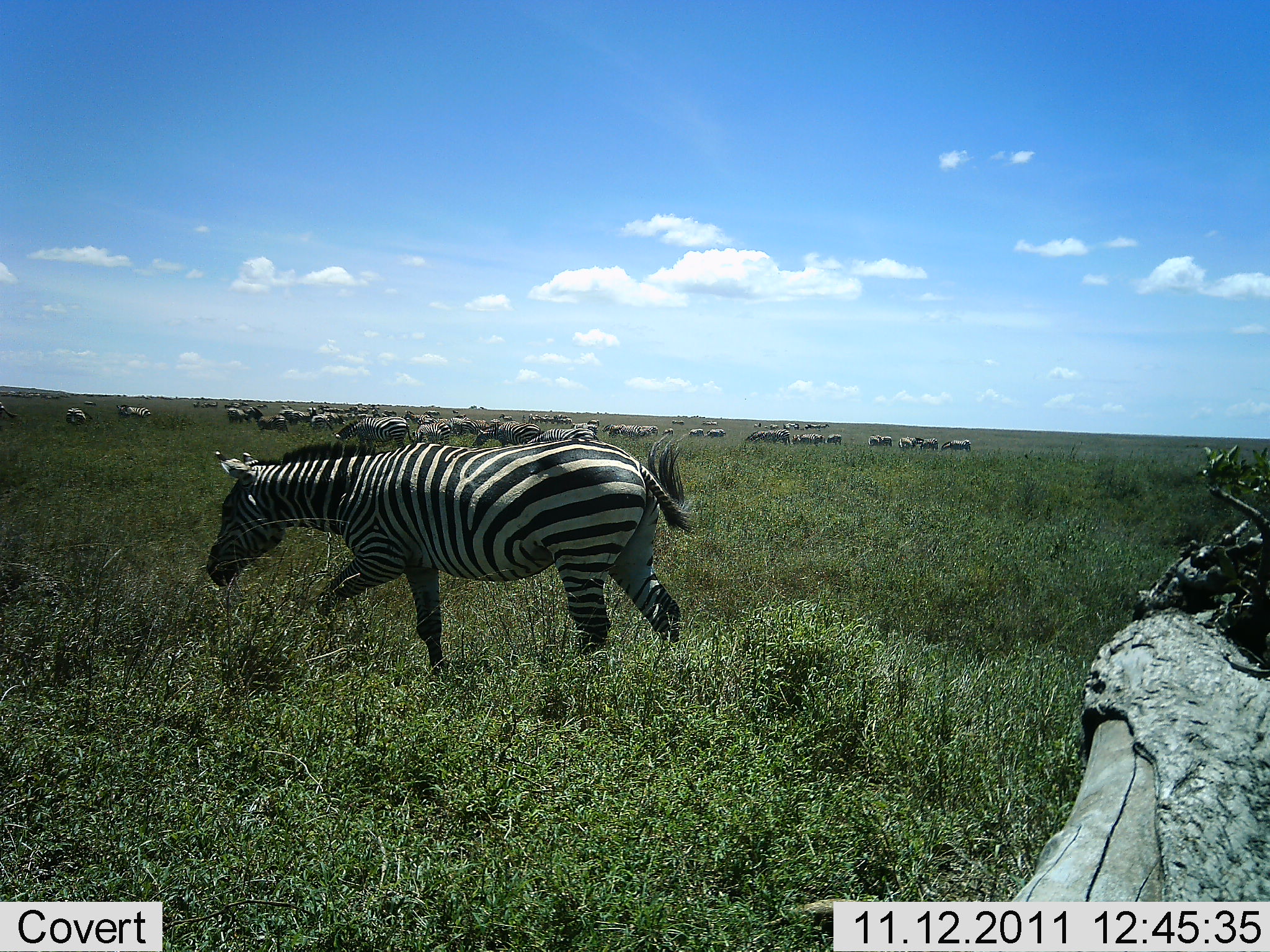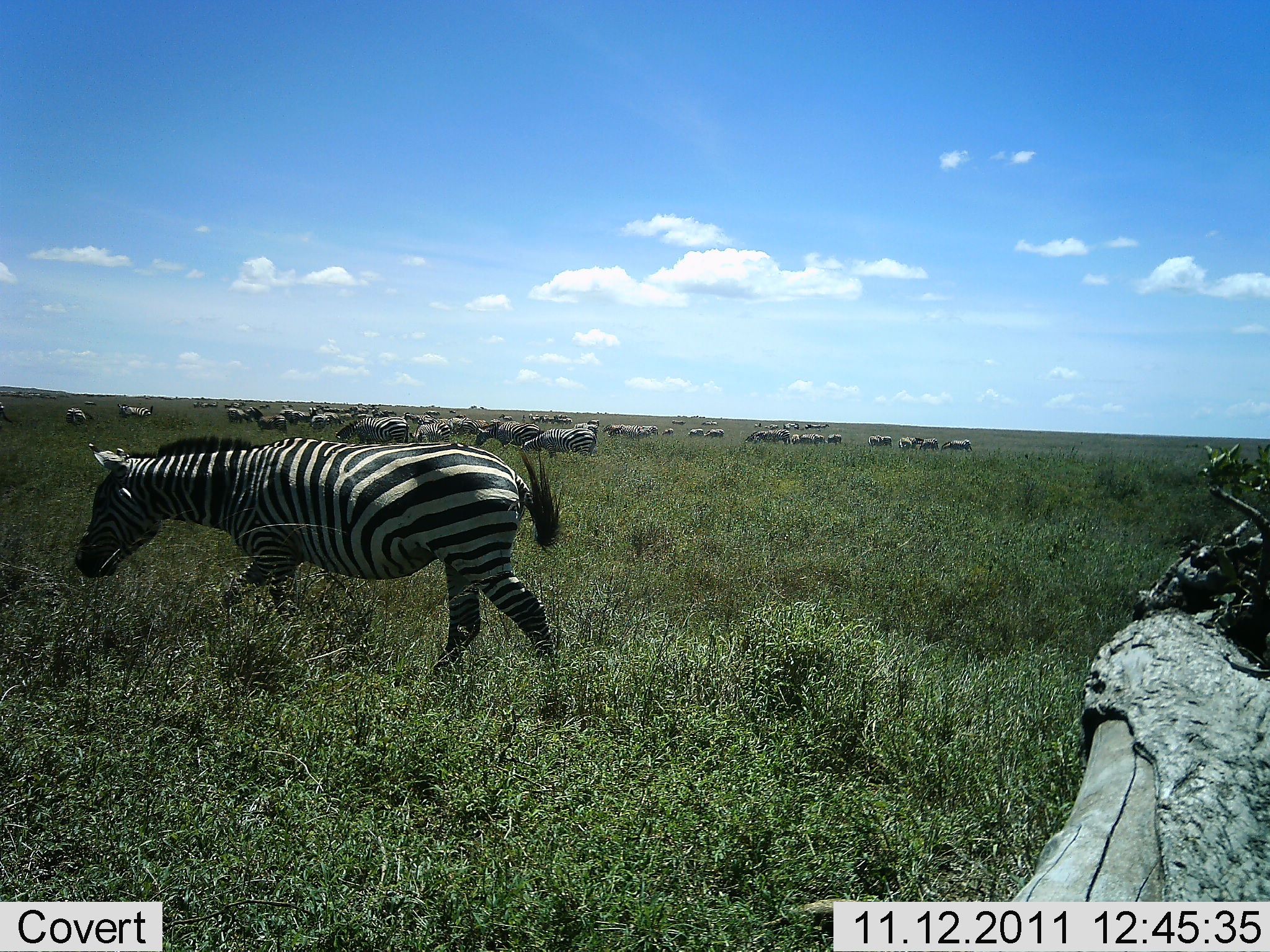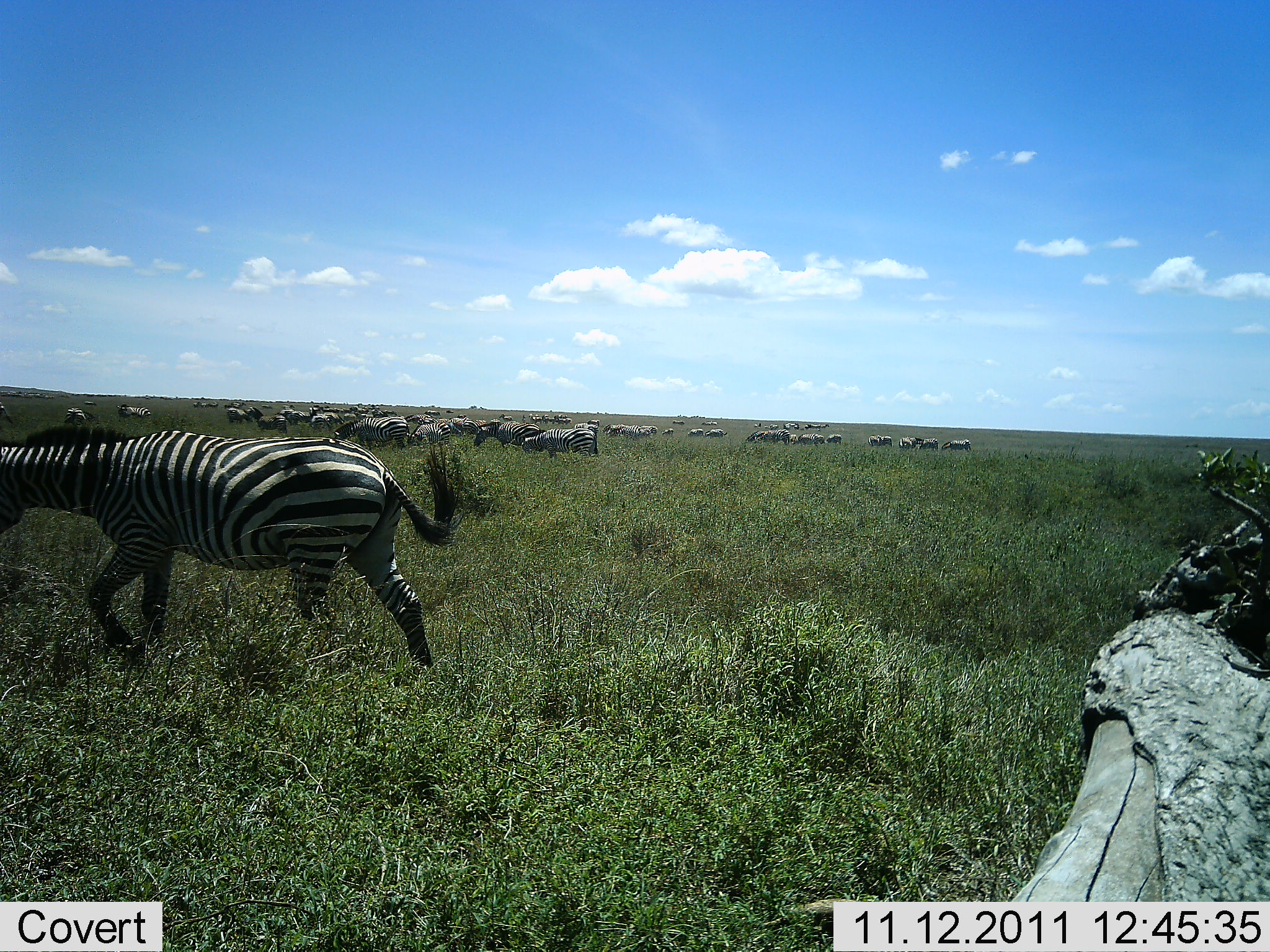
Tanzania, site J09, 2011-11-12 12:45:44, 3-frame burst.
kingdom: Animalia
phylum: Chordata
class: Mammalia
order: Perissodactyla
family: Equidae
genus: Equus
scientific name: Equus quagga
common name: plains zebra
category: zebra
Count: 11-50.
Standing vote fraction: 40%.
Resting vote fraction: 7%.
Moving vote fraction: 87%.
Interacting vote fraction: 0%.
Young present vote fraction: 0%.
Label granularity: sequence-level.